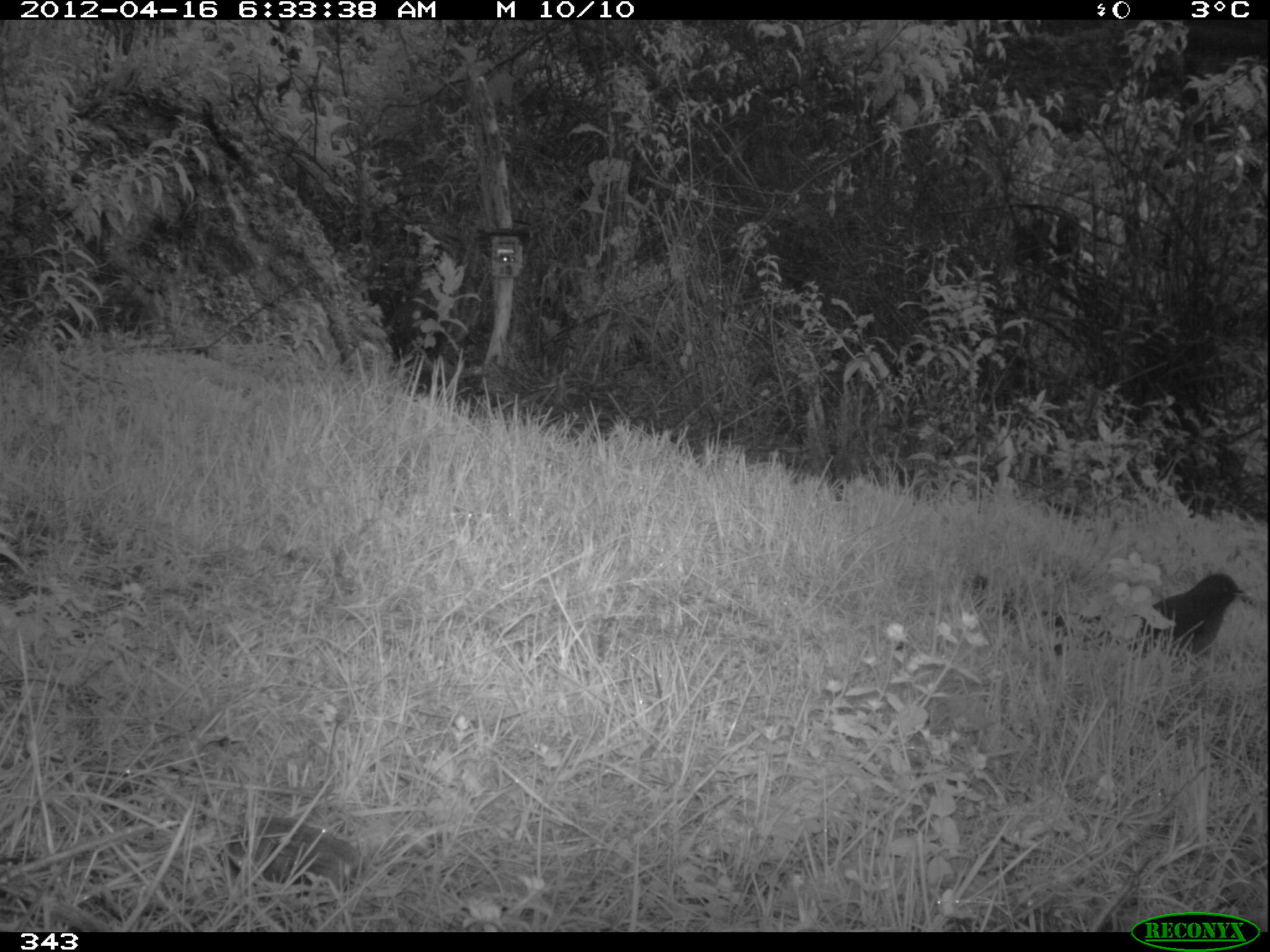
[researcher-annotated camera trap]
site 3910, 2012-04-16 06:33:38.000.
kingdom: Animalia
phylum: Chordata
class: Aves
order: Passeriformes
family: Turdidae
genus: Turdus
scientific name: Turdus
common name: true thrushes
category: turdus sp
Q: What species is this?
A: Turdus sp (true thrushes) (Turdus).